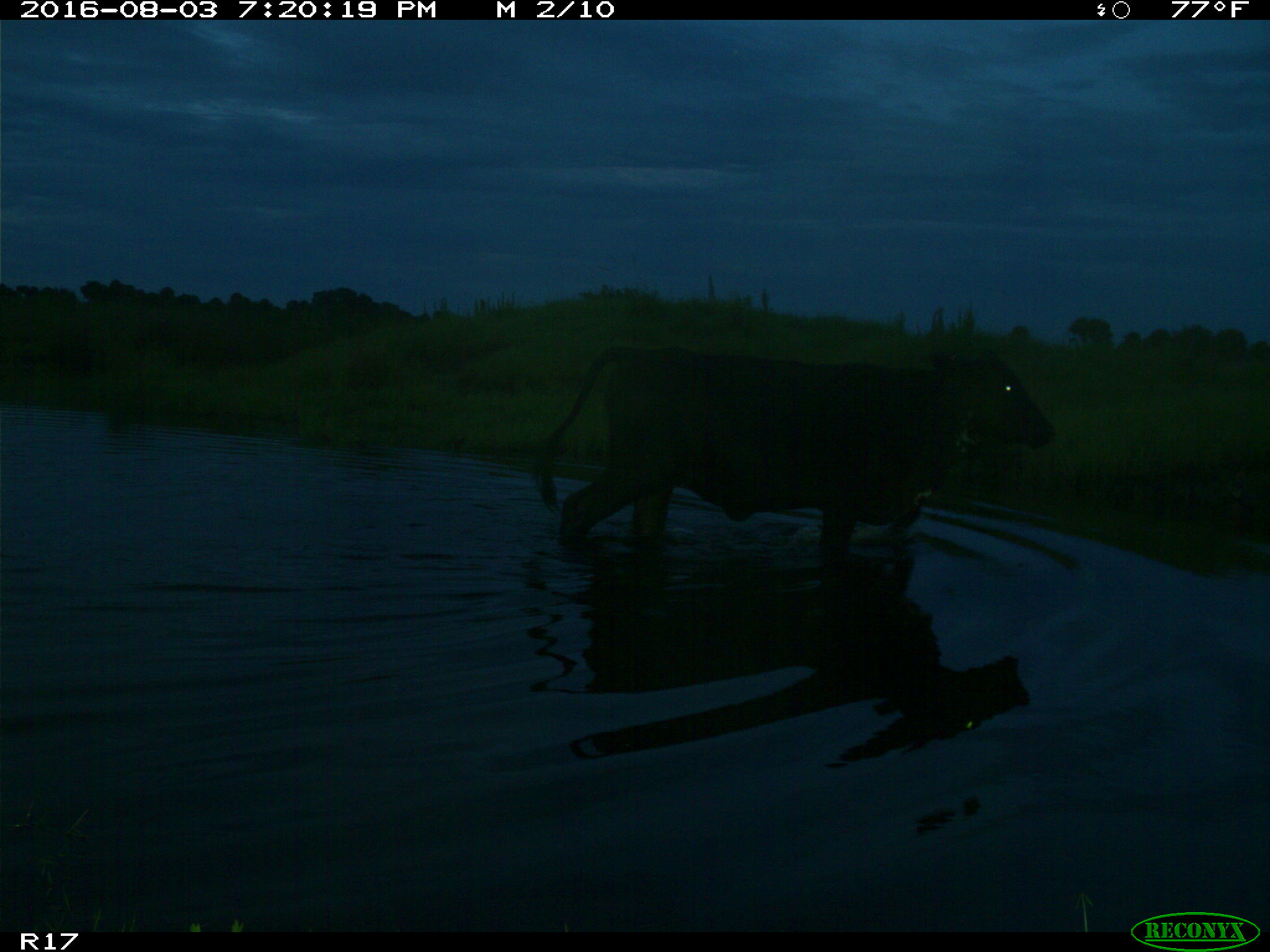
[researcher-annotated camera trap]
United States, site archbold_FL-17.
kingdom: Animalia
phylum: Chordata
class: Mammalia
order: Artiodactyla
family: Bovidae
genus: Bos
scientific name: Bos taurus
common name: domestic cow